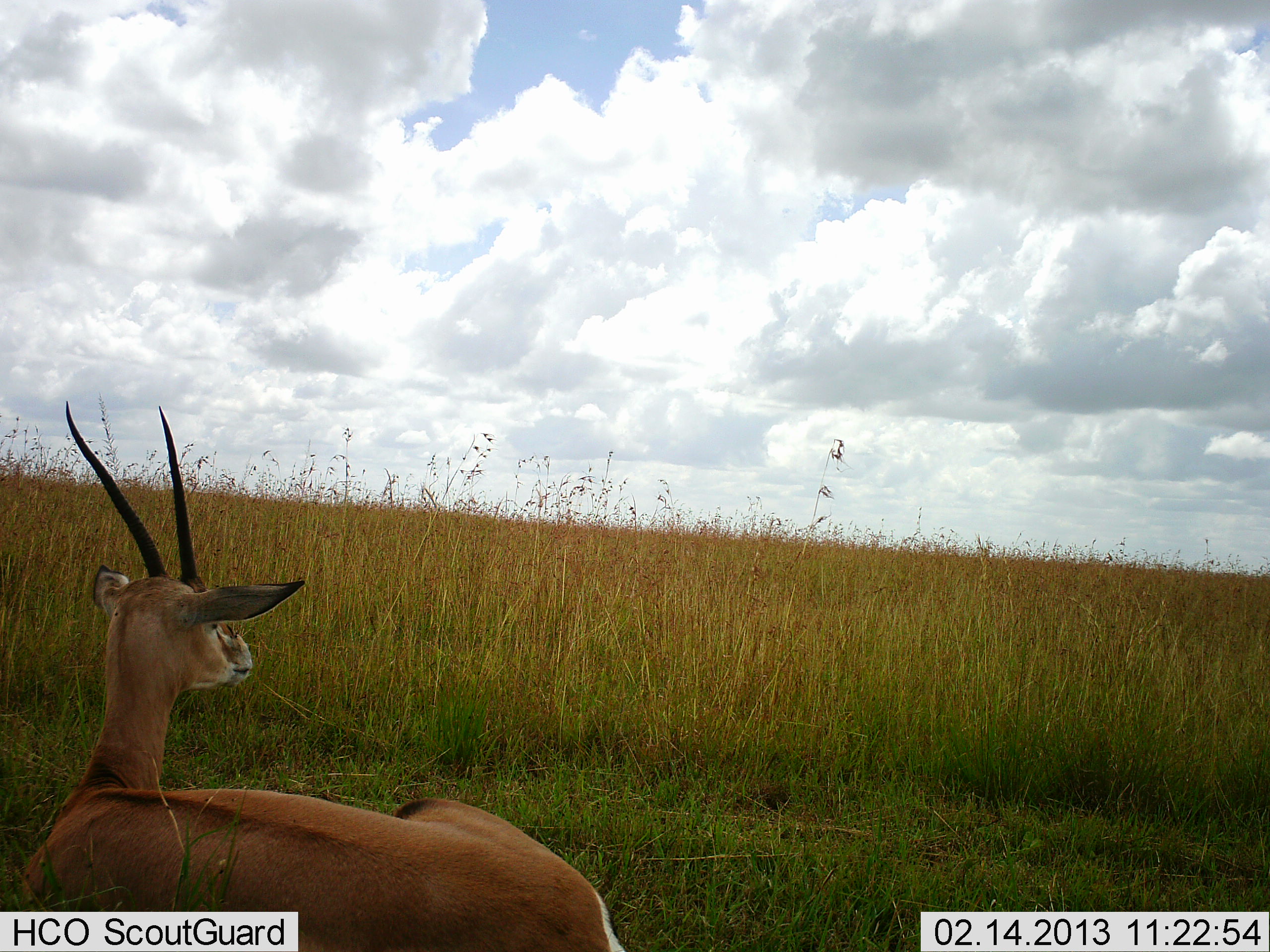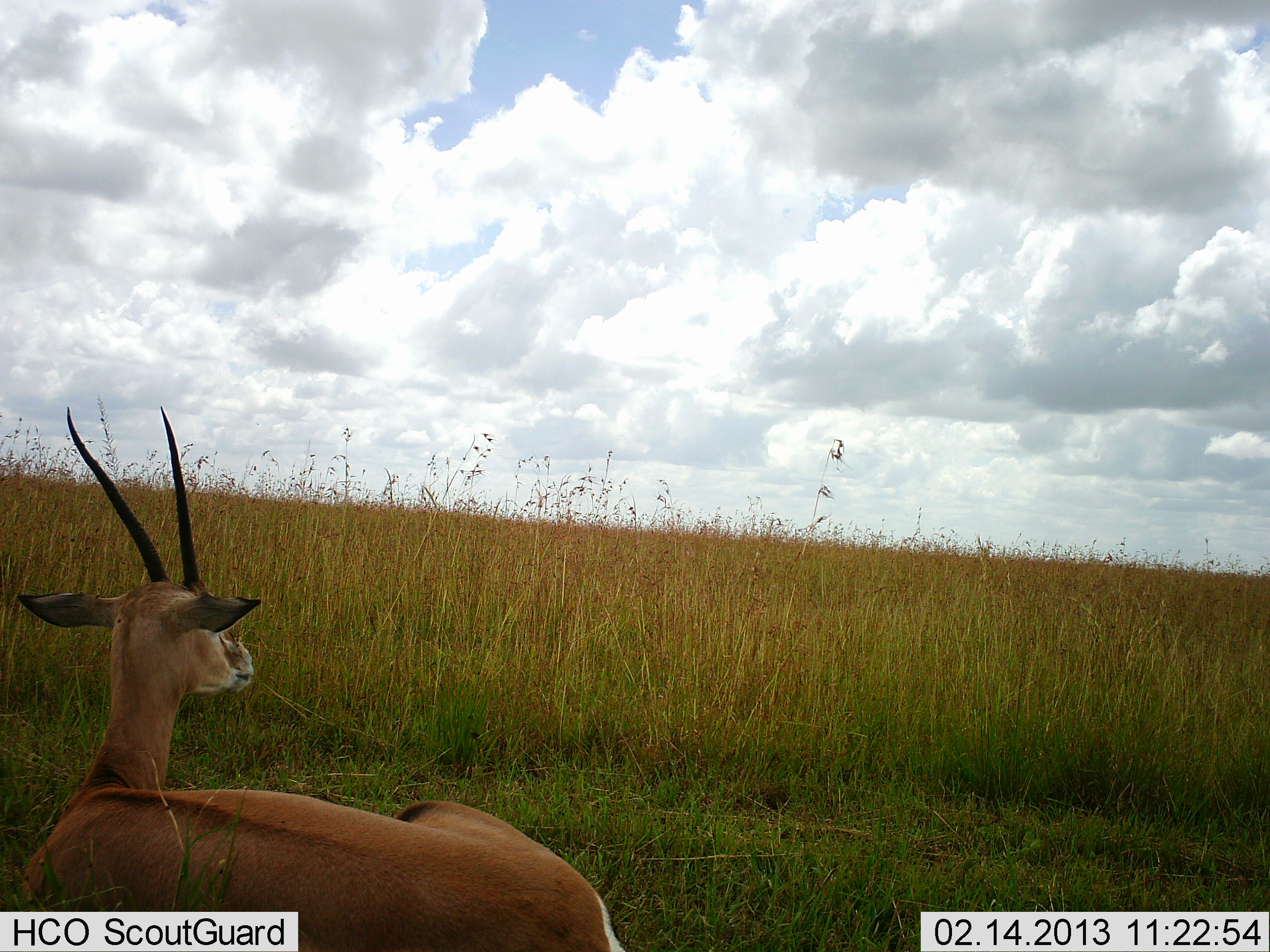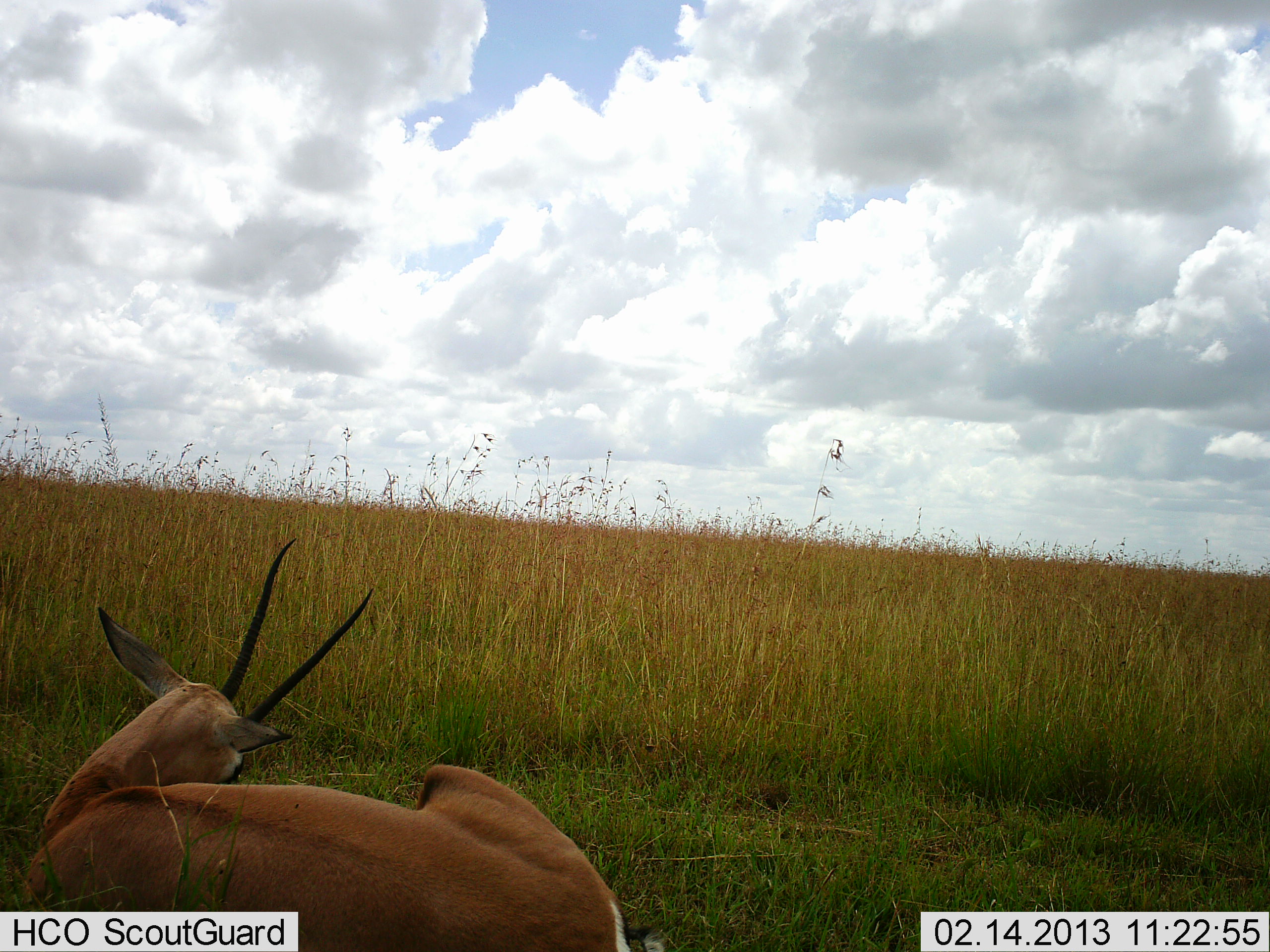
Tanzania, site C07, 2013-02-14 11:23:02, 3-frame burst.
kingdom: Animalia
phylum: Chordata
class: Mammalia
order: Artiodactyla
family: Bovidae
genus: Nanger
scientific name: Nanger granti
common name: grant's gazelle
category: gazellegrants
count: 1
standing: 7%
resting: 93%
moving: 0%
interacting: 2%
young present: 0%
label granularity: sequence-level